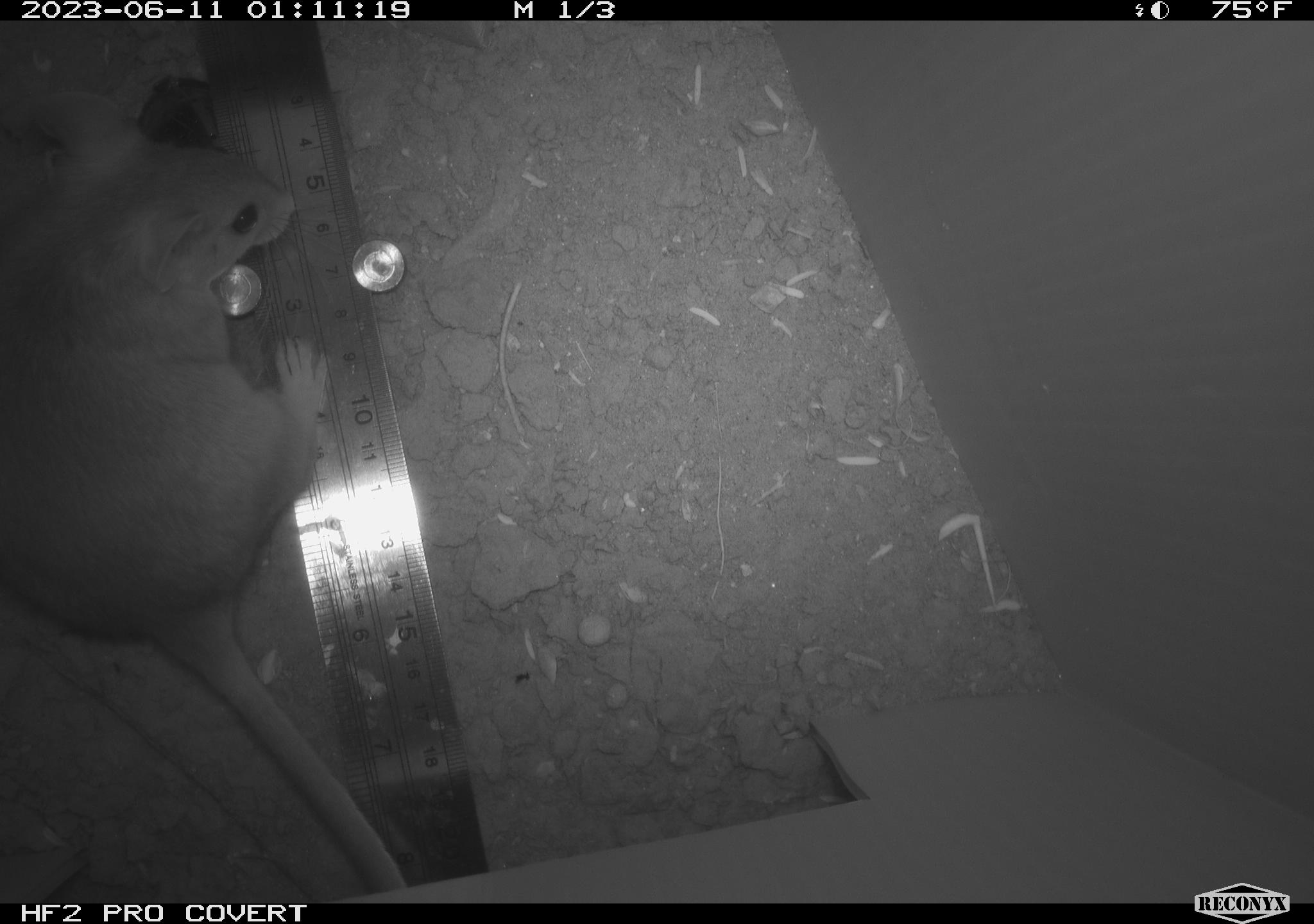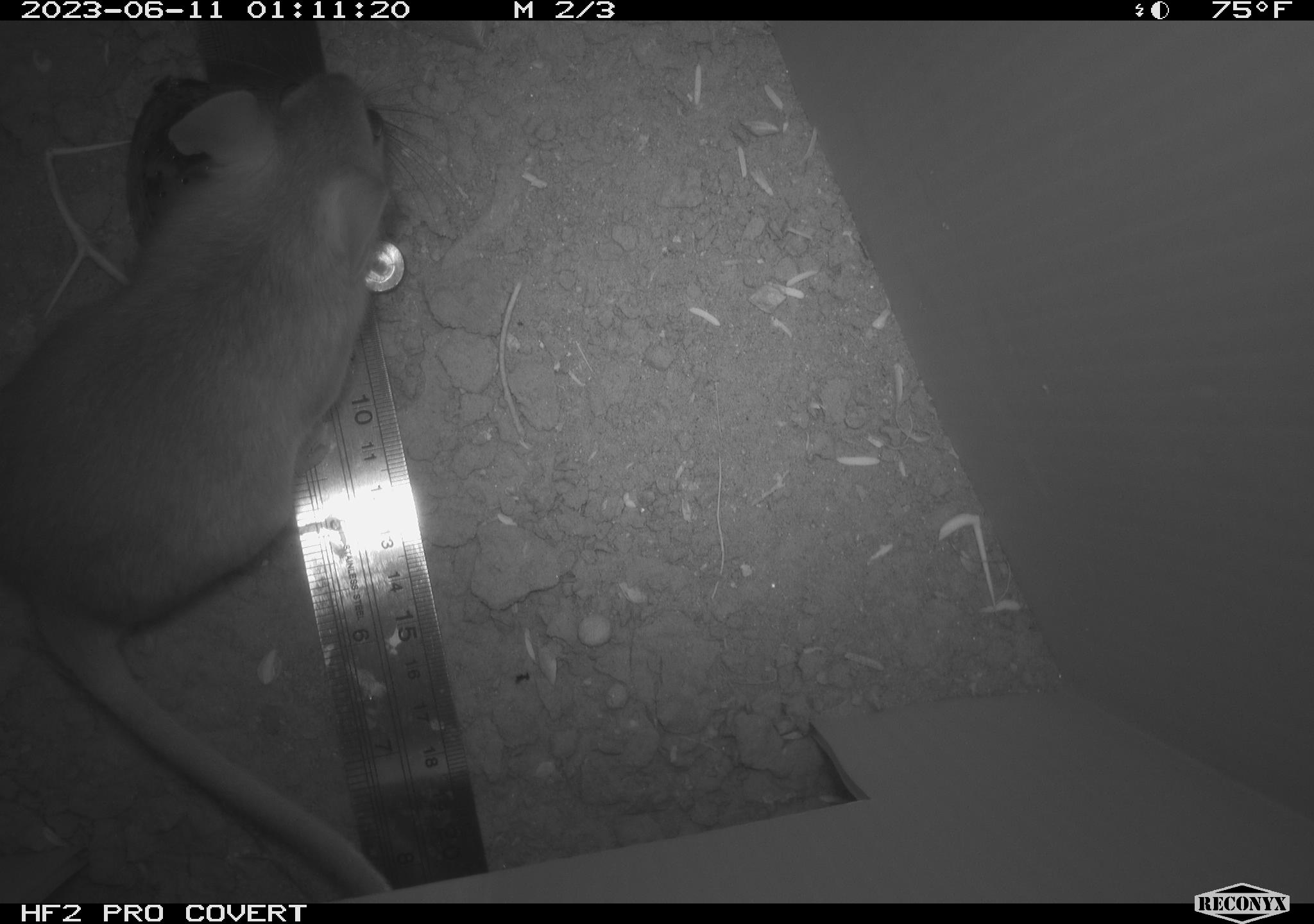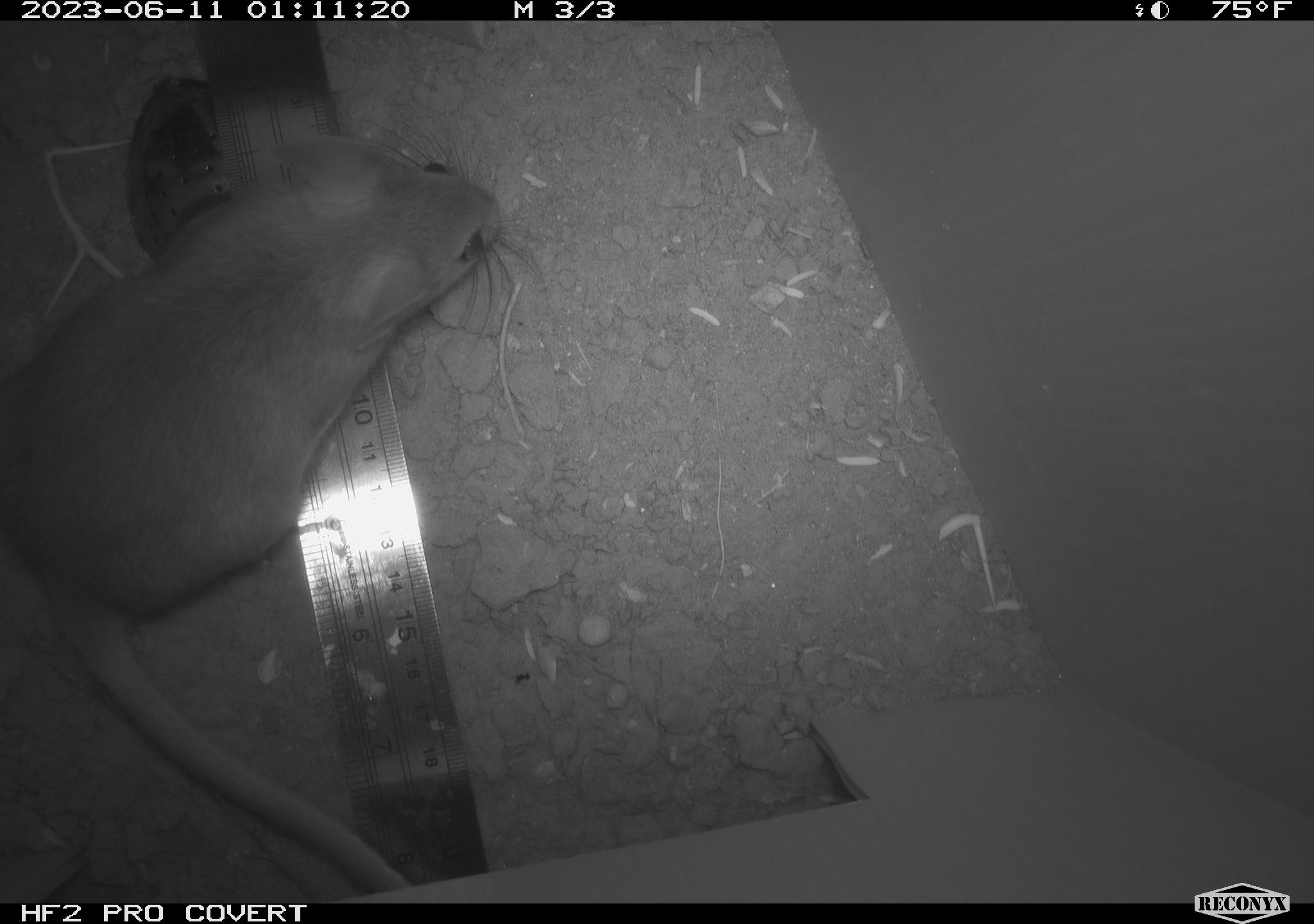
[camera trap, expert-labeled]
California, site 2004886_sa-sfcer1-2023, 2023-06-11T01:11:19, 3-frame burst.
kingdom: Animalia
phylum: Chordata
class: Mammalia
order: Rodentia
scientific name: Rodentia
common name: mouse species